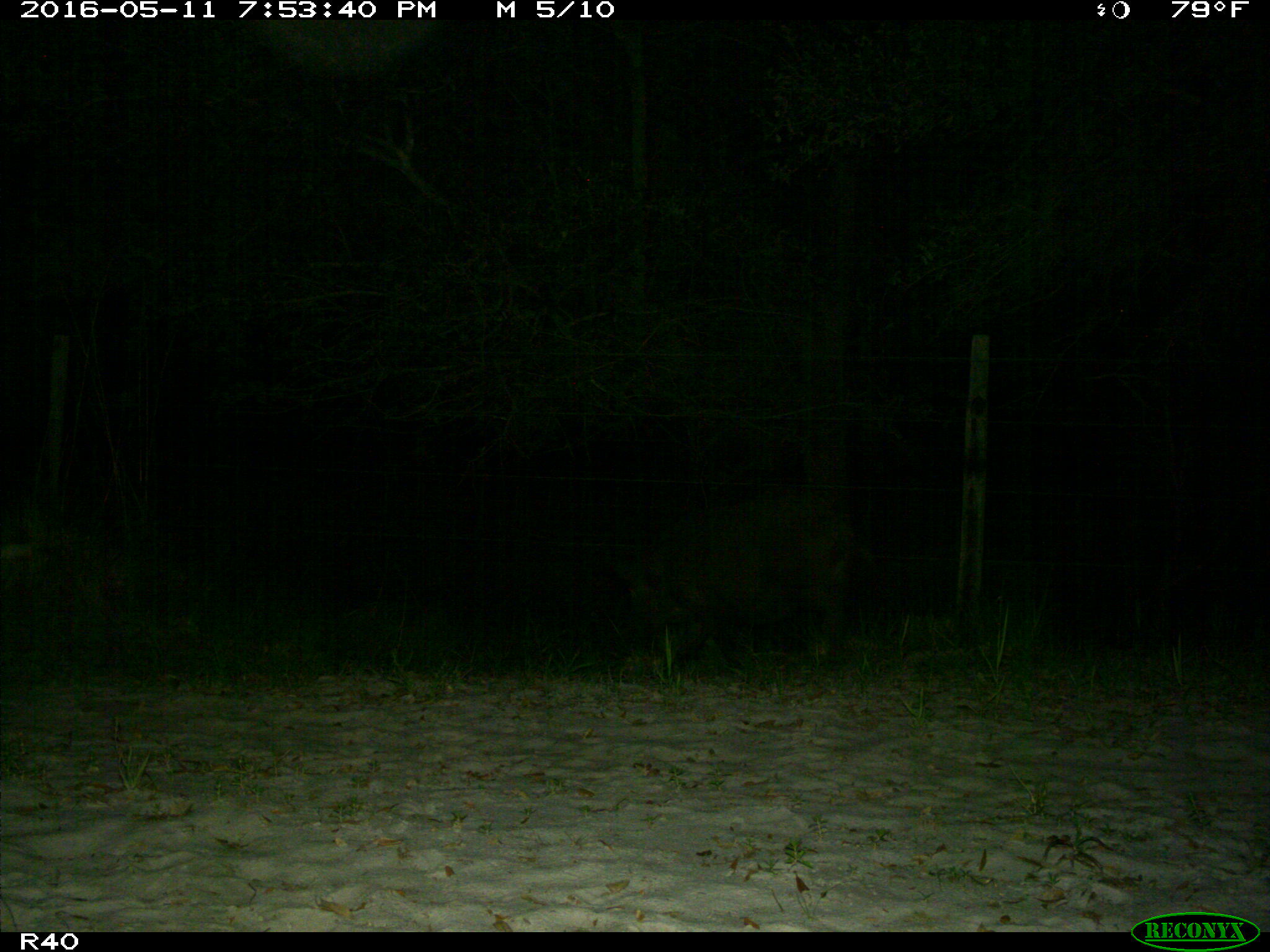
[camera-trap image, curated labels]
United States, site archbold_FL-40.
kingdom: Animalia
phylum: Chordata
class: Mammalia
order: Artiodactyla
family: Suidae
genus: Sus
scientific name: Sus scrofa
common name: wild boar